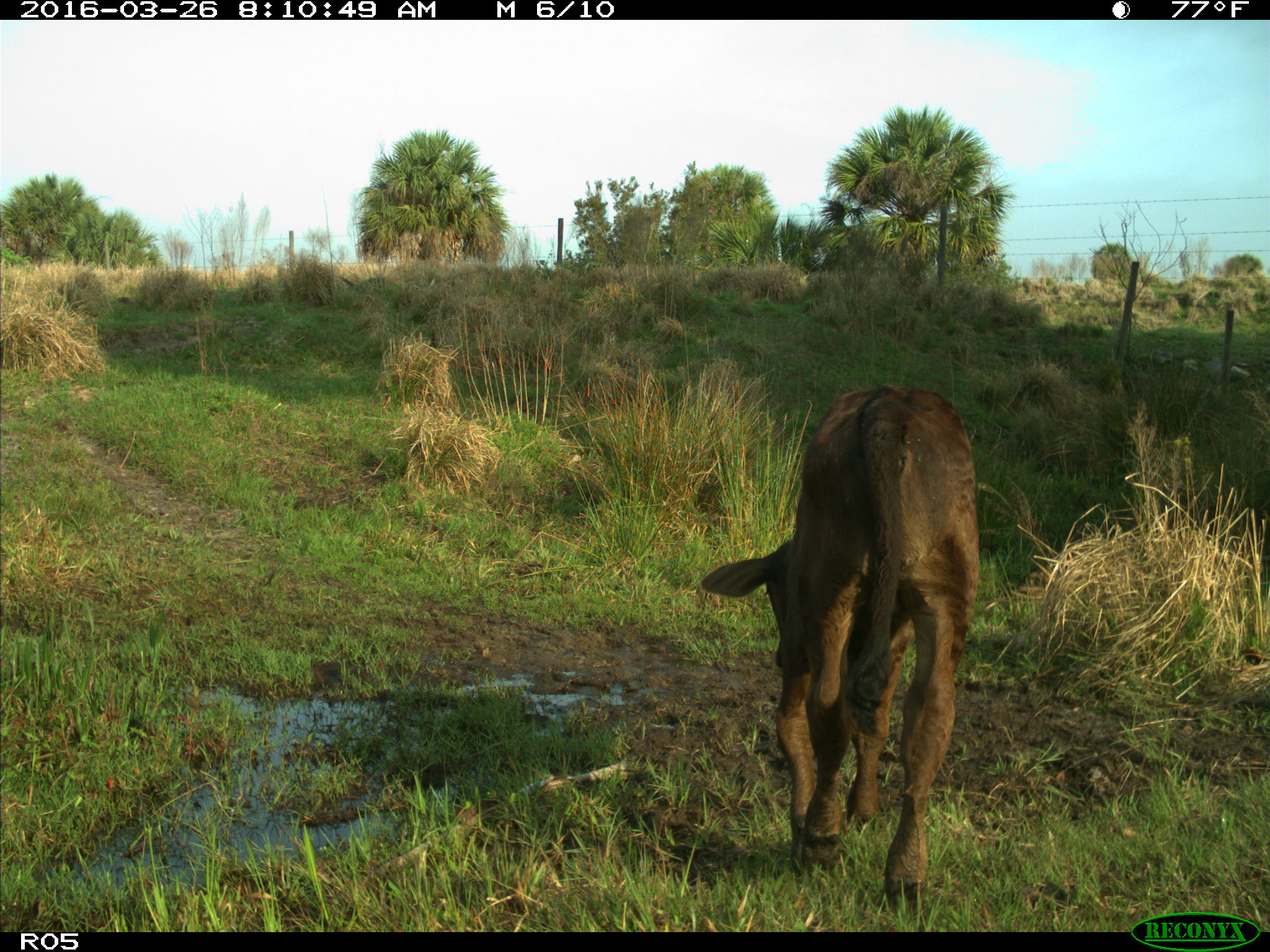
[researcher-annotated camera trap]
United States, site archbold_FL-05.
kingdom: Animalia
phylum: Chordata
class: Mammalia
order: Artiodactyla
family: Bovidae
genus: Bos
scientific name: Bos taurus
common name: domestic cow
Bos taurus (domestic cow).